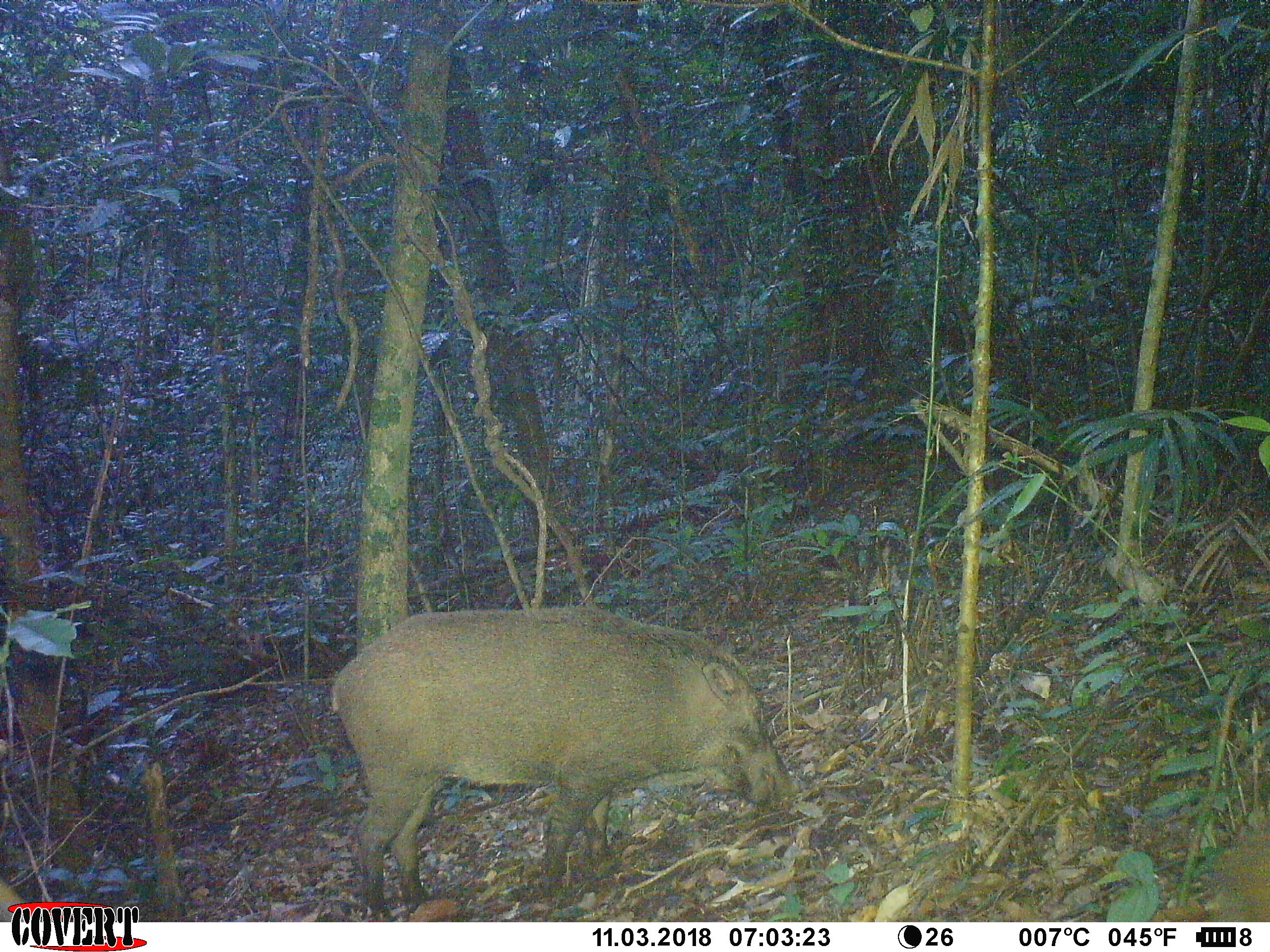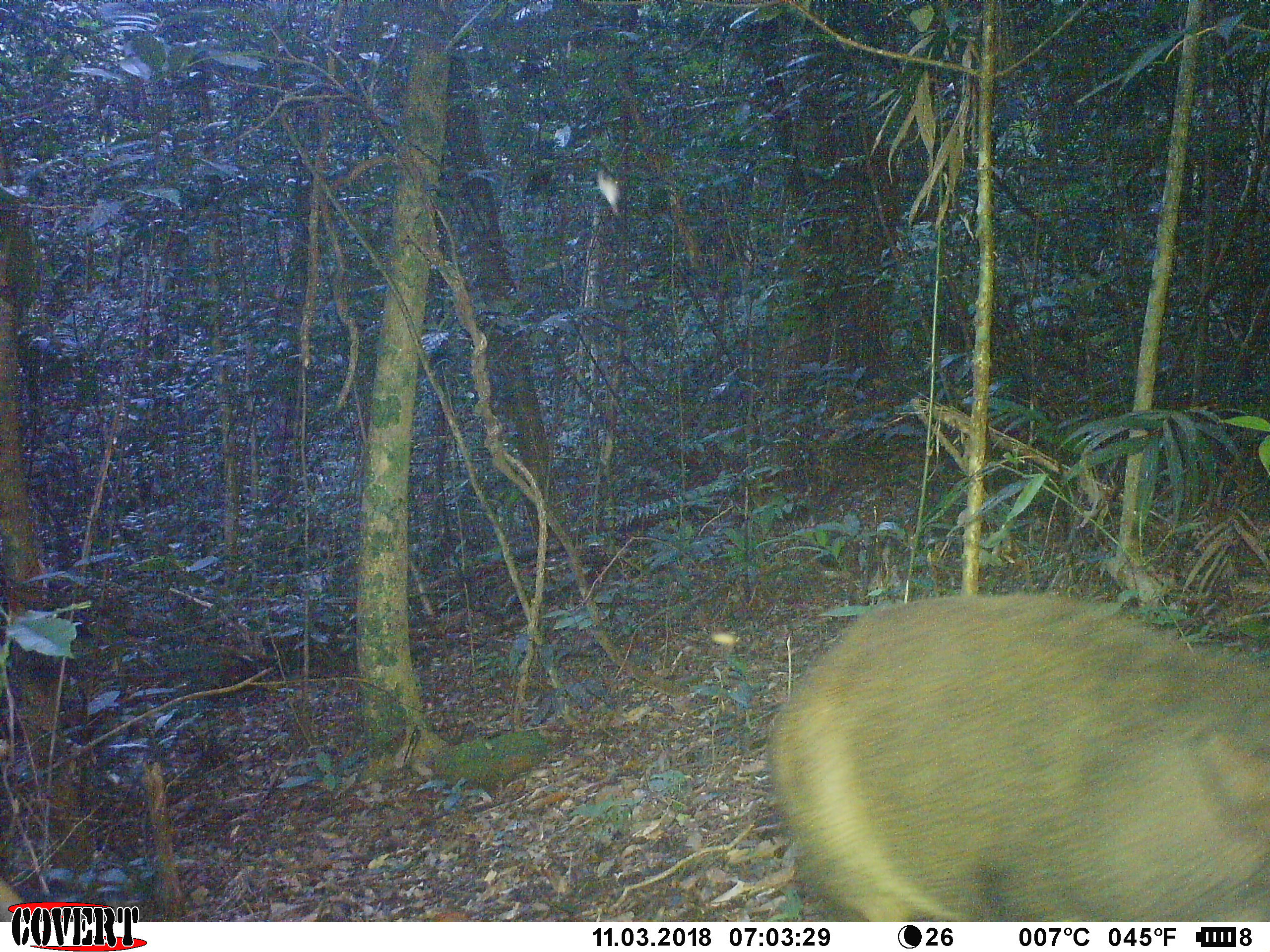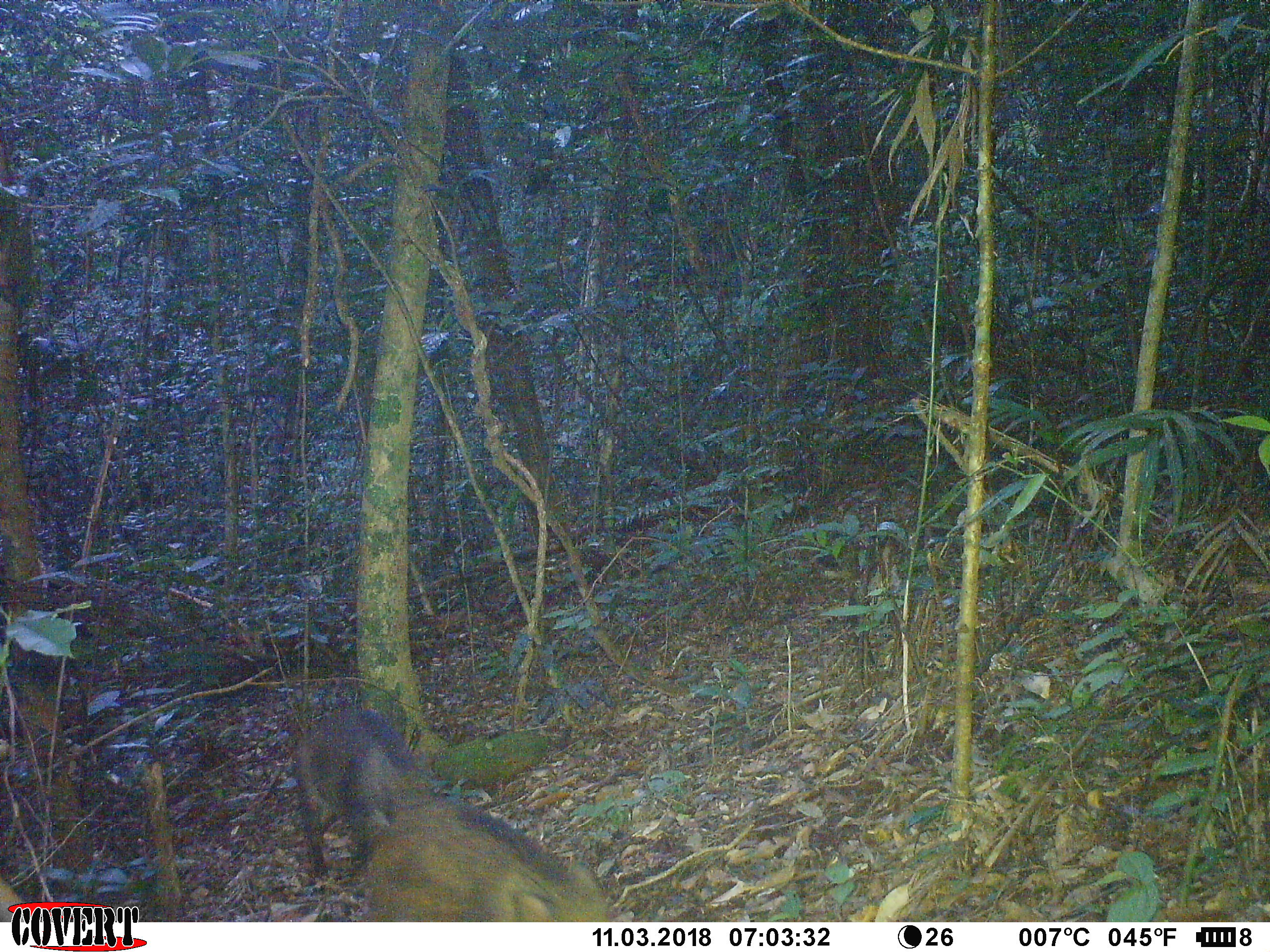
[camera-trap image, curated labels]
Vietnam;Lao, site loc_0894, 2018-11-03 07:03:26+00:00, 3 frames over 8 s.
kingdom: Animalia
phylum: Chordata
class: Mammalia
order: Artiodactyla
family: Suidae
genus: Sus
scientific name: Sus scrofa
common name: eurasian wild pig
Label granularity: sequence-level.